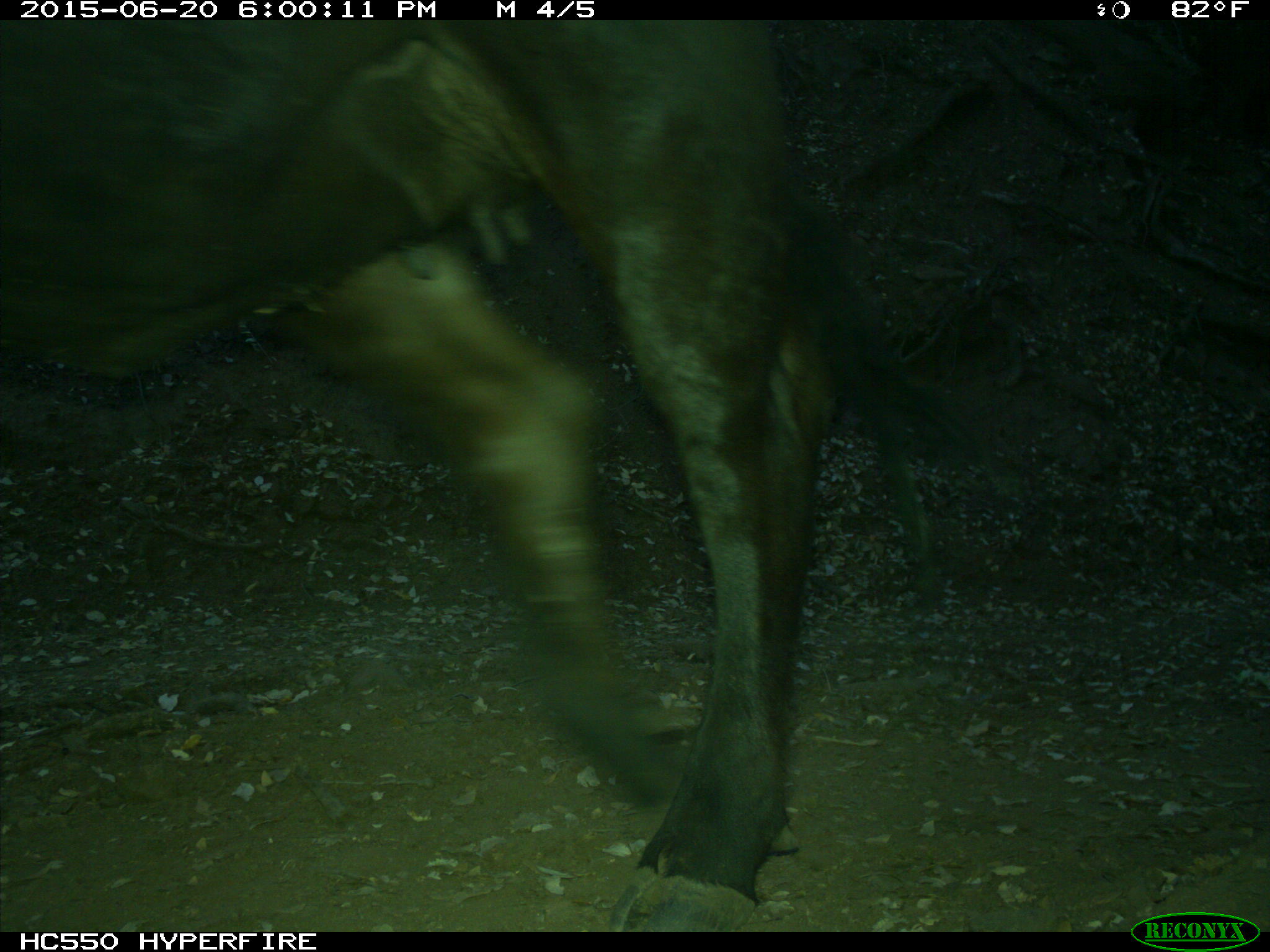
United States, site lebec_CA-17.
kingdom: Animalia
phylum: Chordata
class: Mammalia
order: Artiodactyla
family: Bovidae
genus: Bos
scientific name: Bos taurus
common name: domestic cow